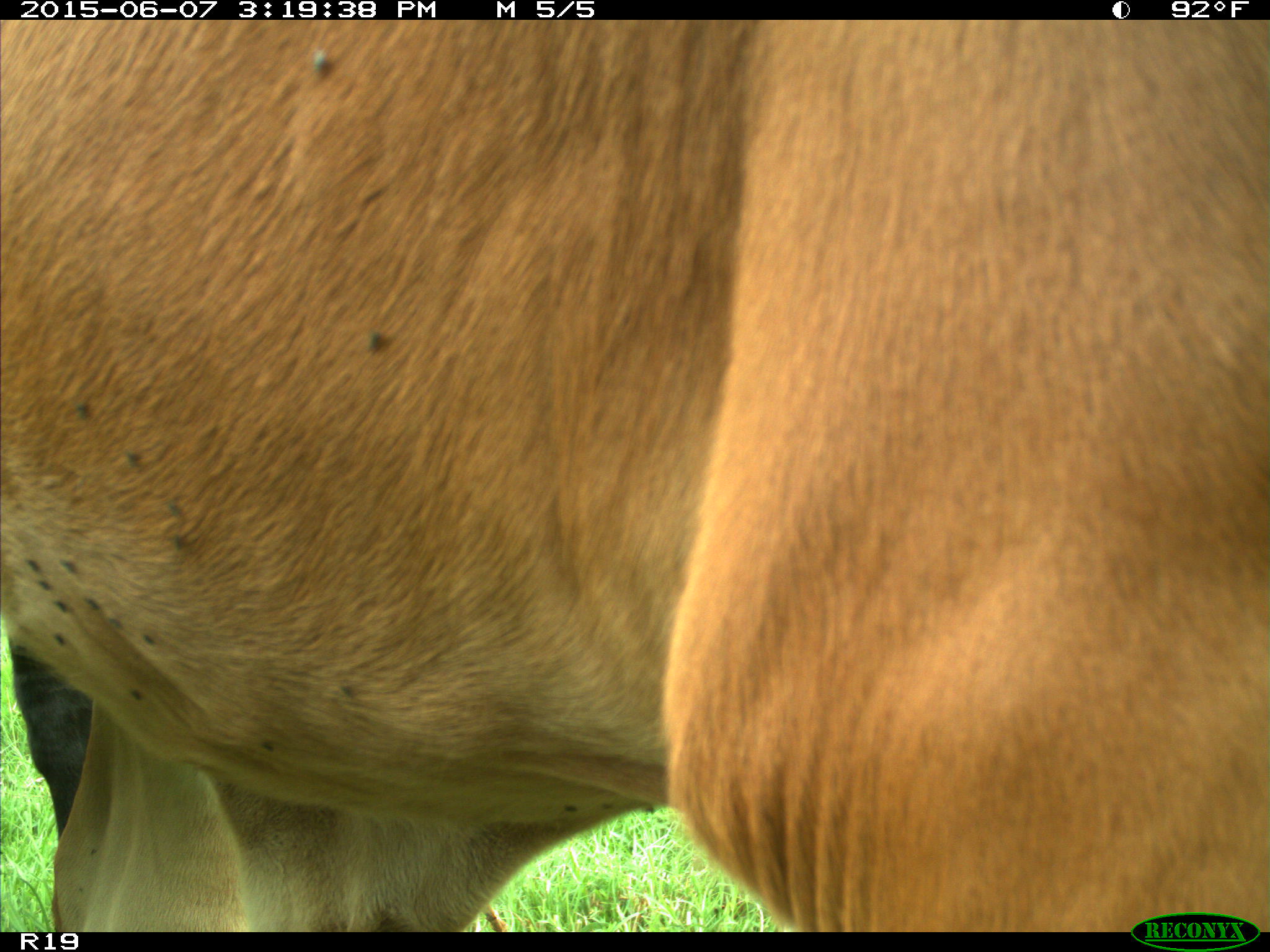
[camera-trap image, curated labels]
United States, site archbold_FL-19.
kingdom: Animalia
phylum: Chordata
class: Mammalia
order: Artiodactyla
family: Bovidae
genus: Bos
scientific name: Bos taurus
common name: domestic cow